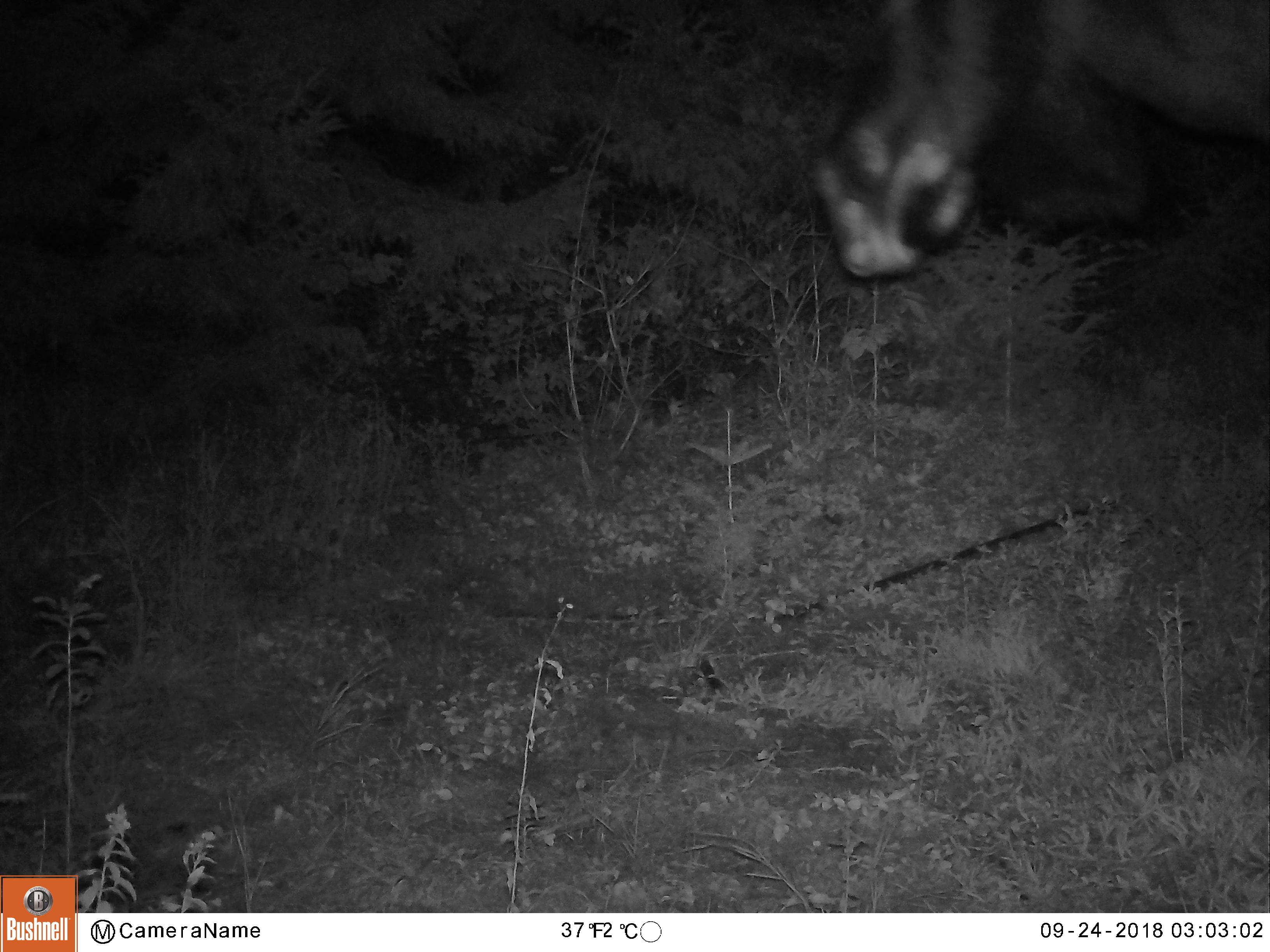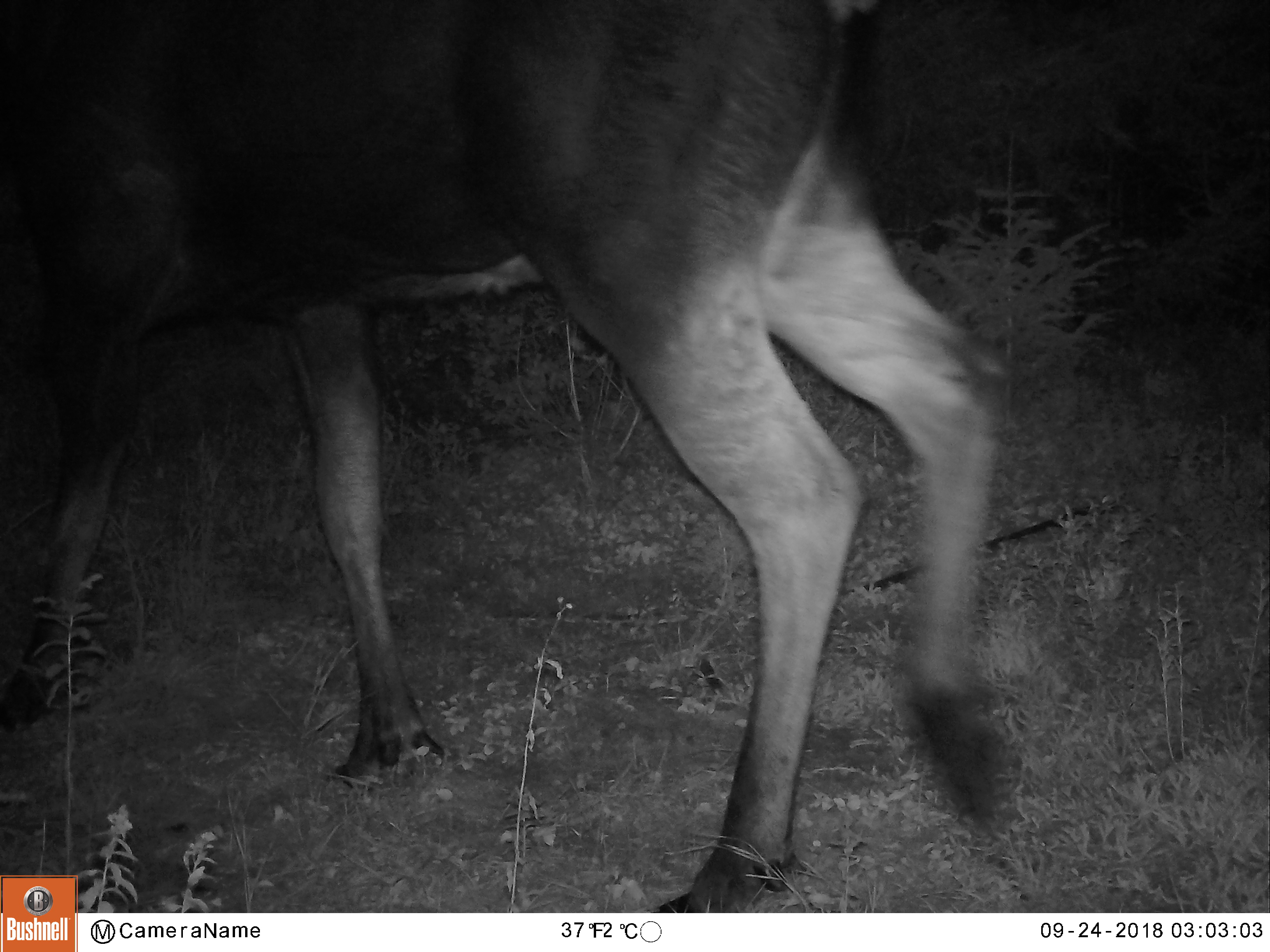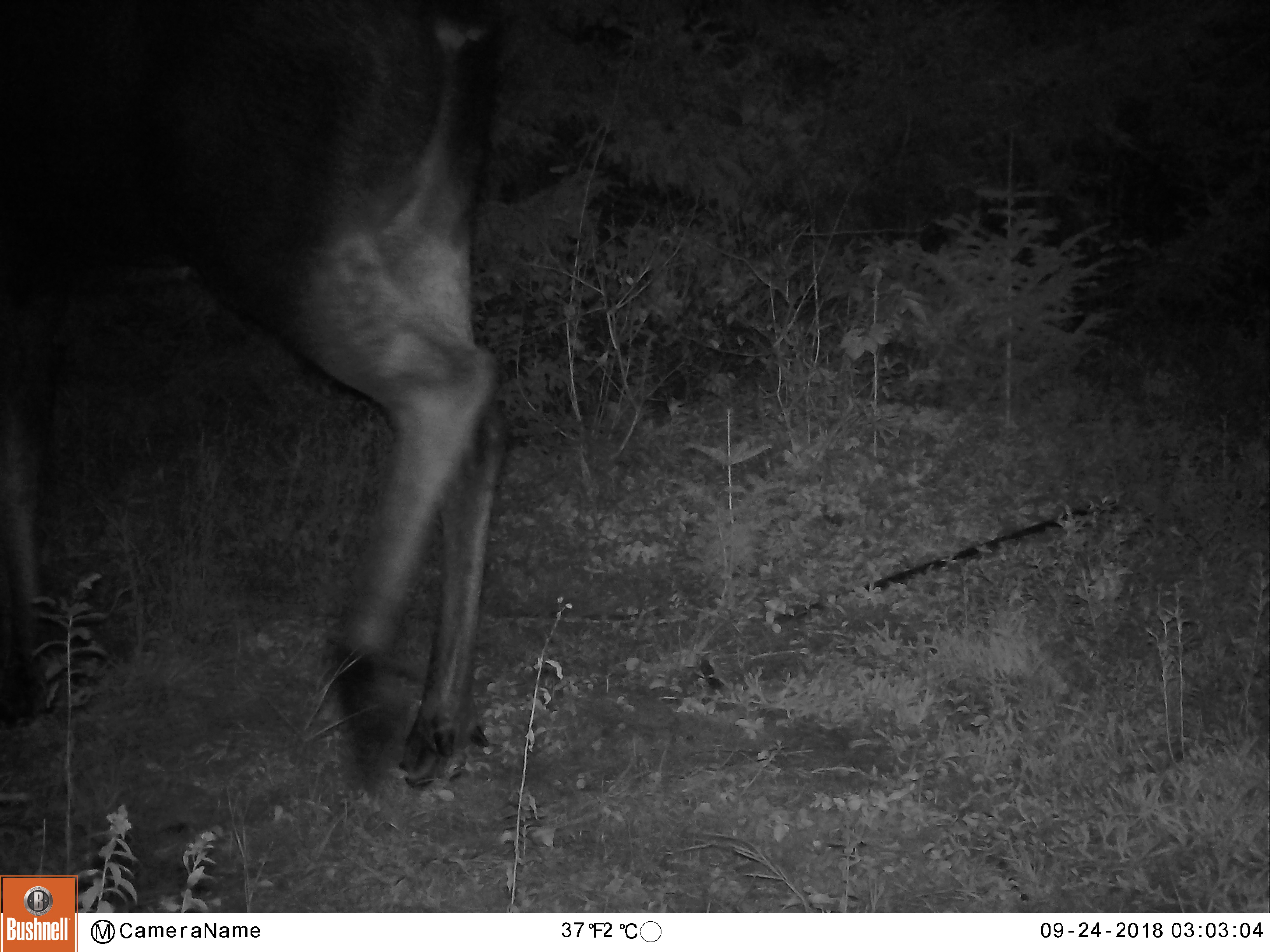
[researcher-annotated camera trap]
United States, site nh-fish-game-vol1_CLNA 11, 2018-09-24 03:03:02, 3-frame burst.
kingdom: Animalia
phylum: Chordata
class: Mammalia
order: Artiodactyla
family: Cervidae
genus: Alces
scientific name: Alces alces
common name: moose